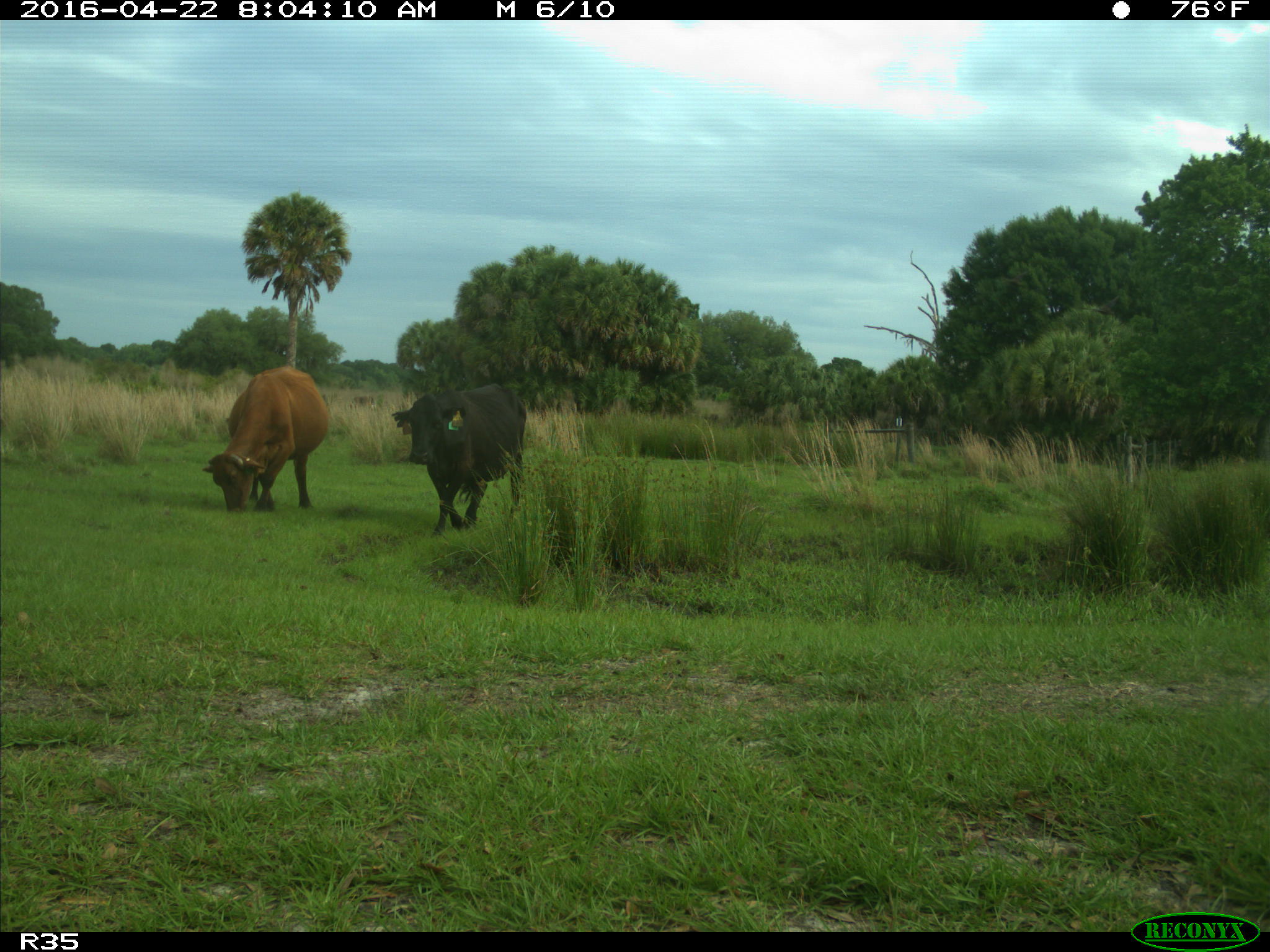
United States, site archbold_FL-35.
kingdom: Animalia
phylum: Chordata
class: Mammalia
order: Artiodactyla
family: Bovidae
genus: Bos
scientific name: Bos taurus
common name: domestic cow